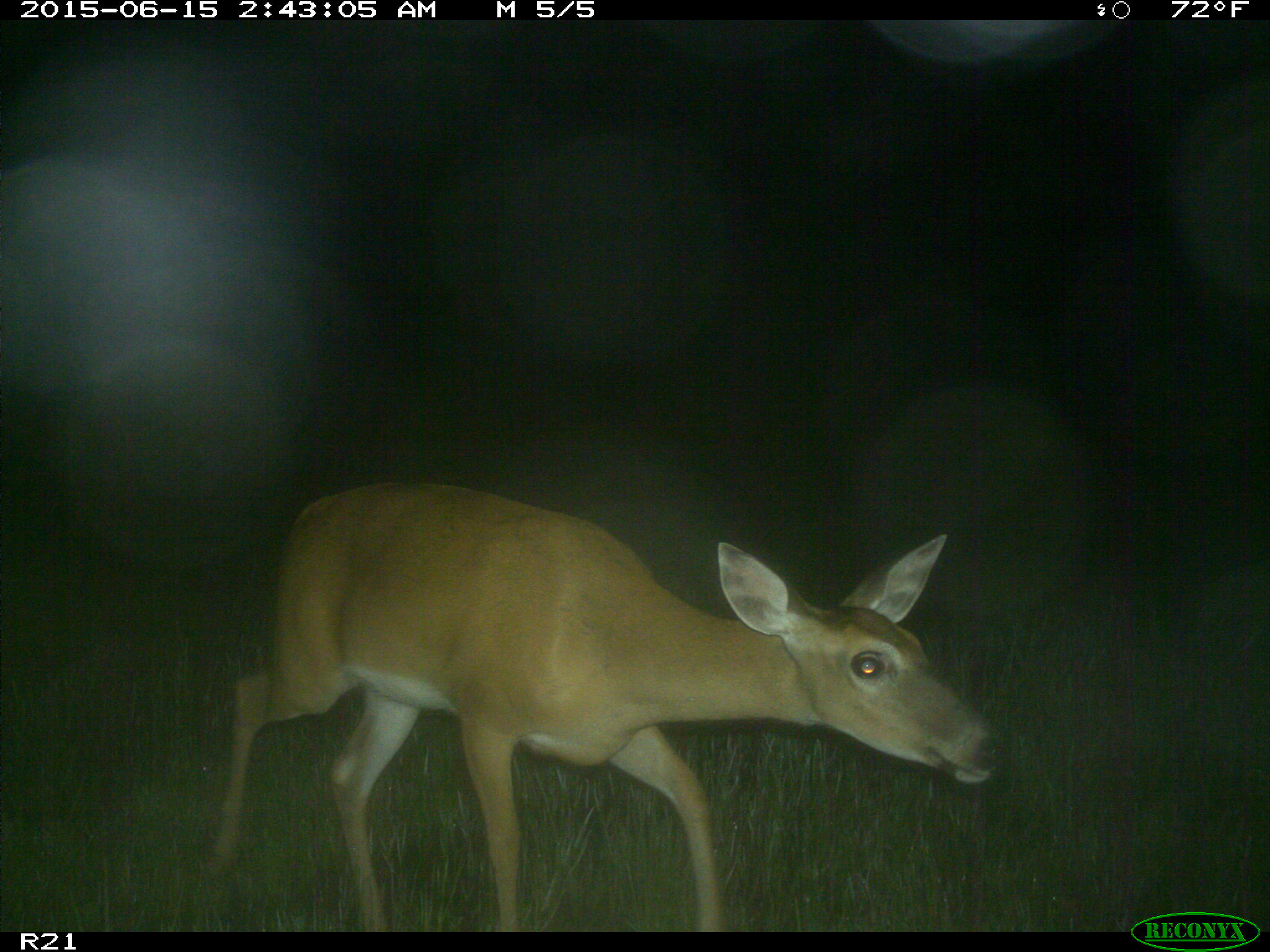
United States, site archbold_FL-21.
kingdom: Animalia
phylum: Chordata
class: Mammalia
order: Artiodactyla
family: Cervidae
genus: Odocoileus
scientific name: Odocoileus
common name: deer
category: unidentified deer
Unidentified deer (deer) (Odocoileus).